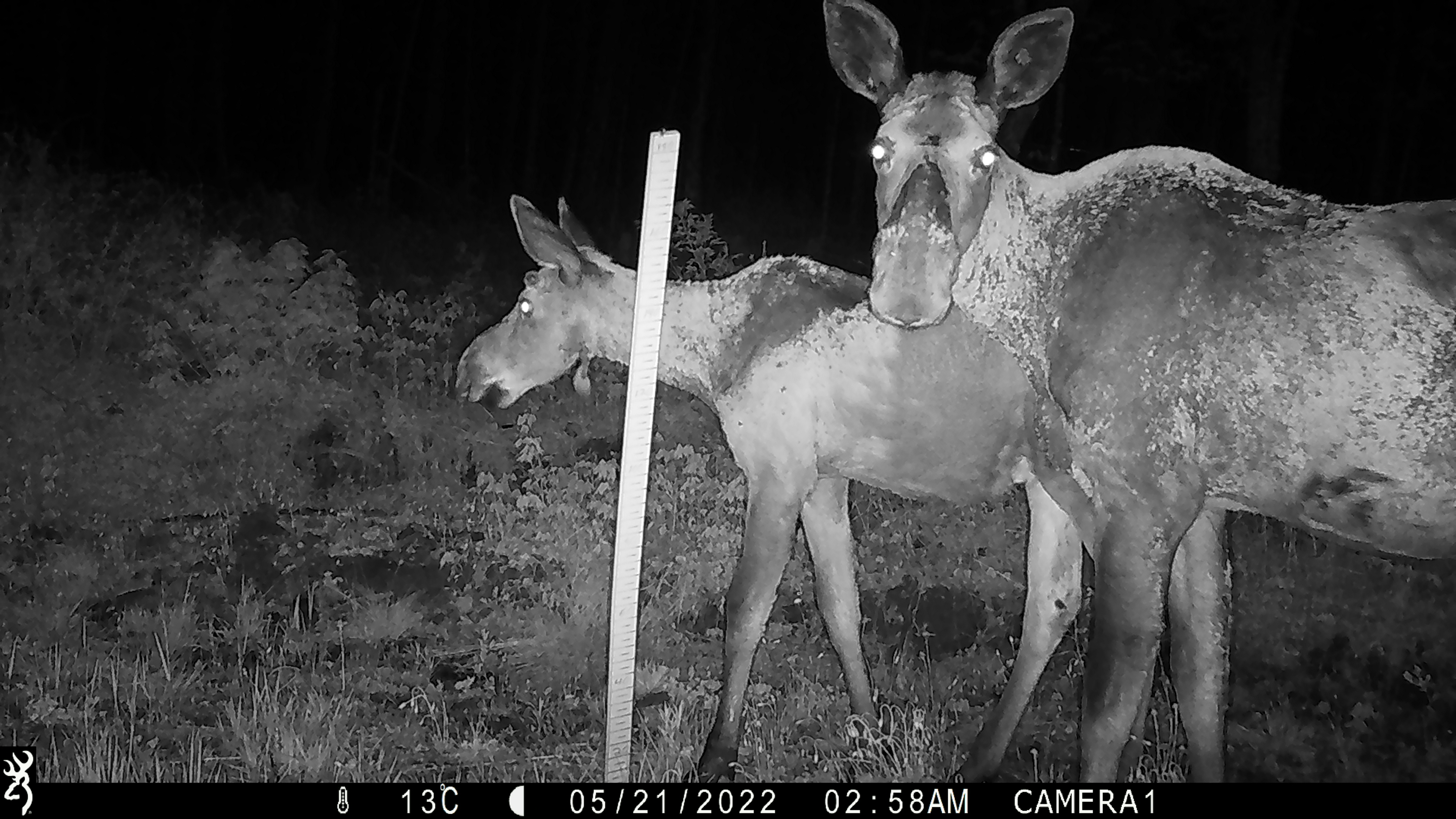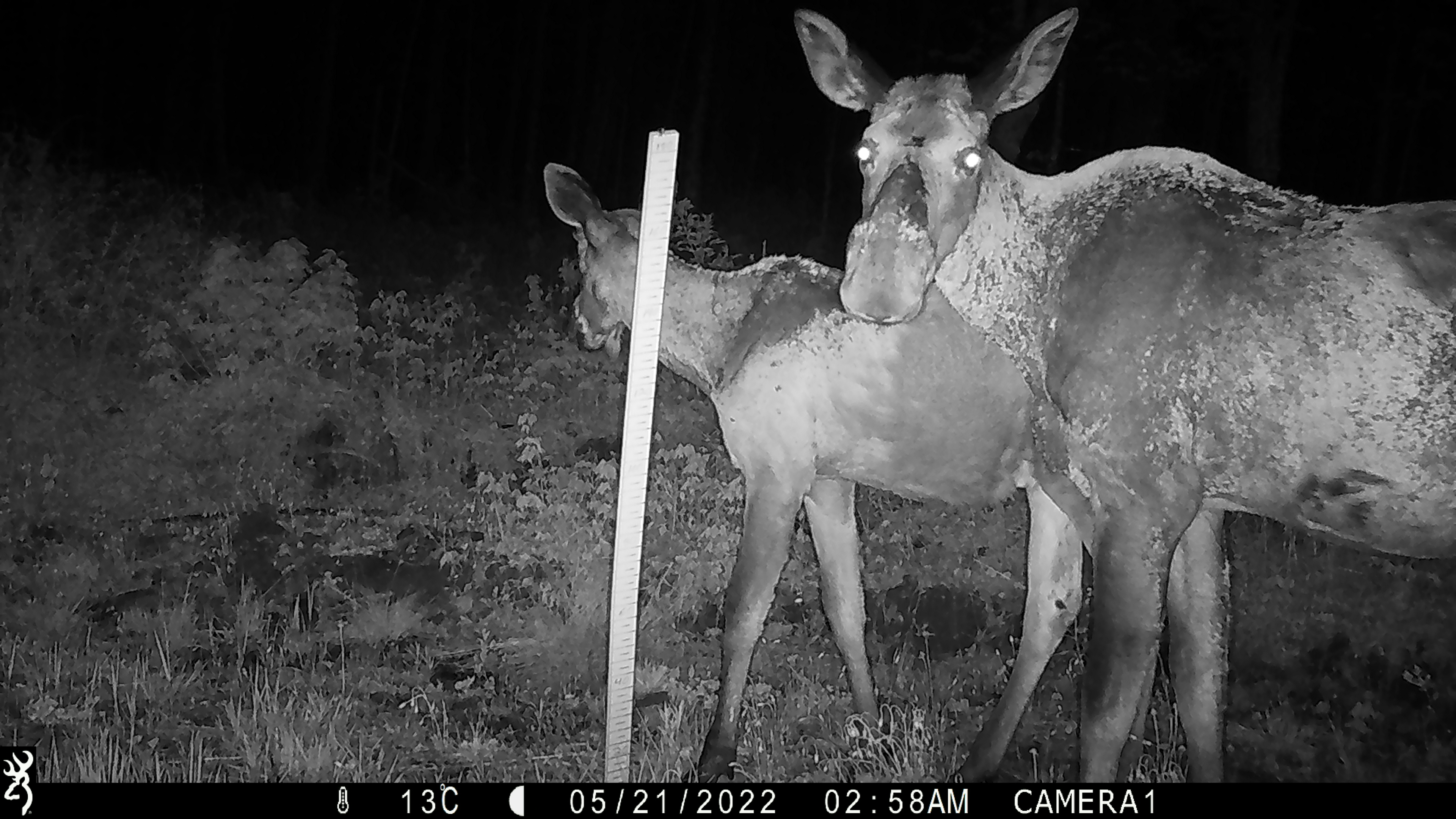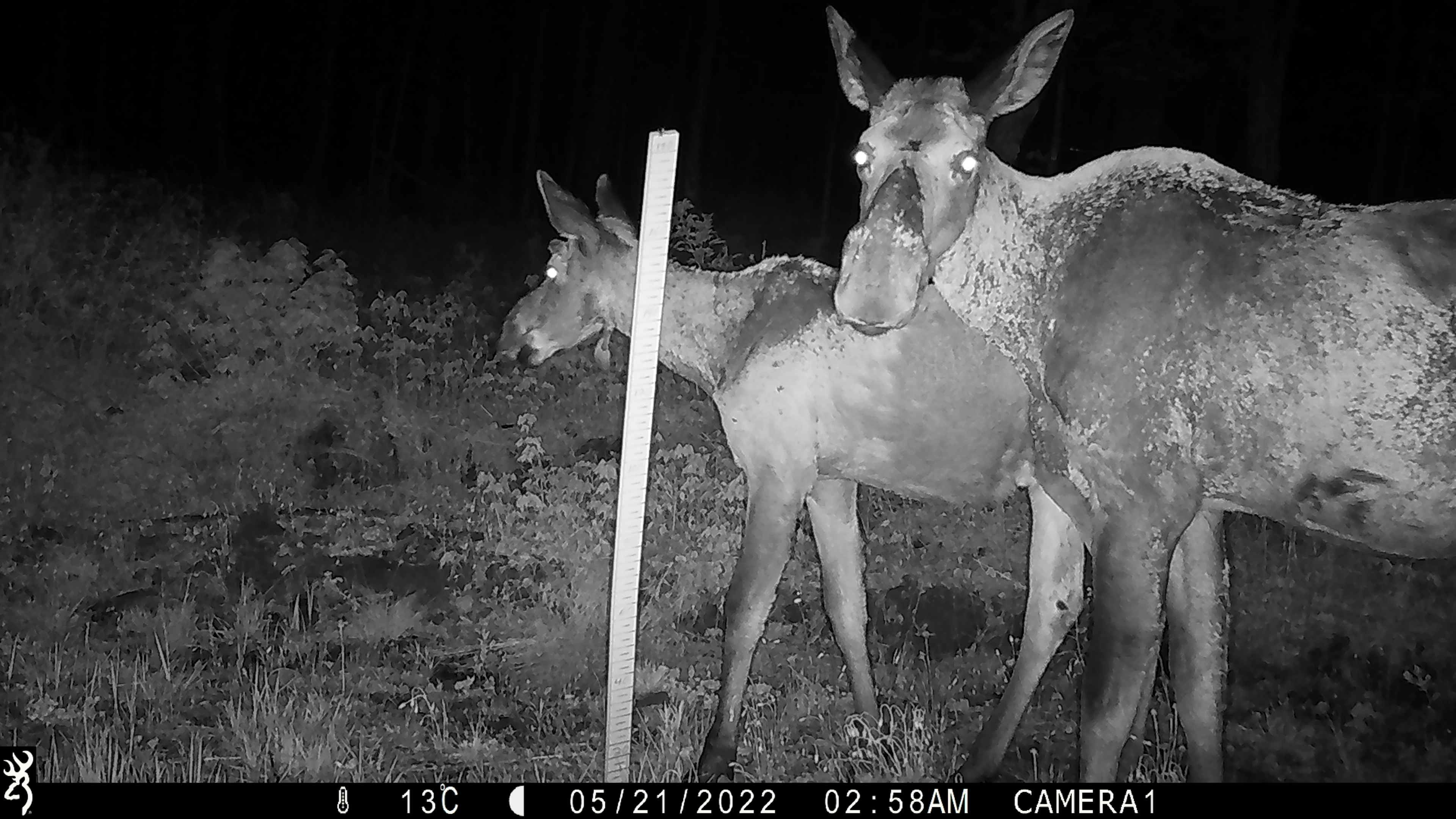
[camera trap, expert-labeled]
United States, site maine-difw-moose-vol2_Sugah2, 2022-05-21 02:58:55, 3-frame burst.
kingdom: Animalia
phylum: Chordata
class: Mammalia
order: Artiodactyla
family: Cervidae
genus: Alces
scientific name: Alces alces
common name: moose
Moose (Alces alces).